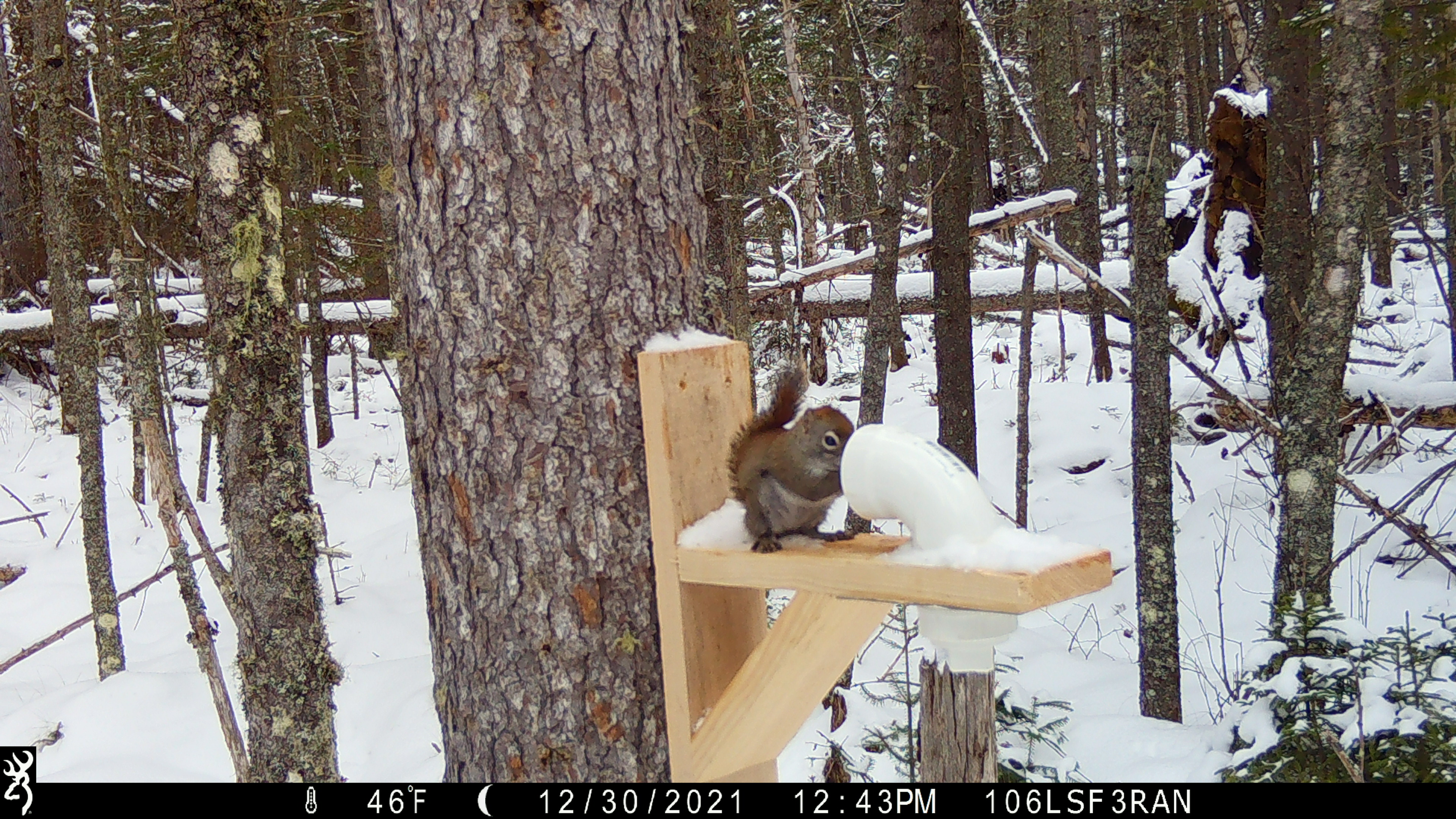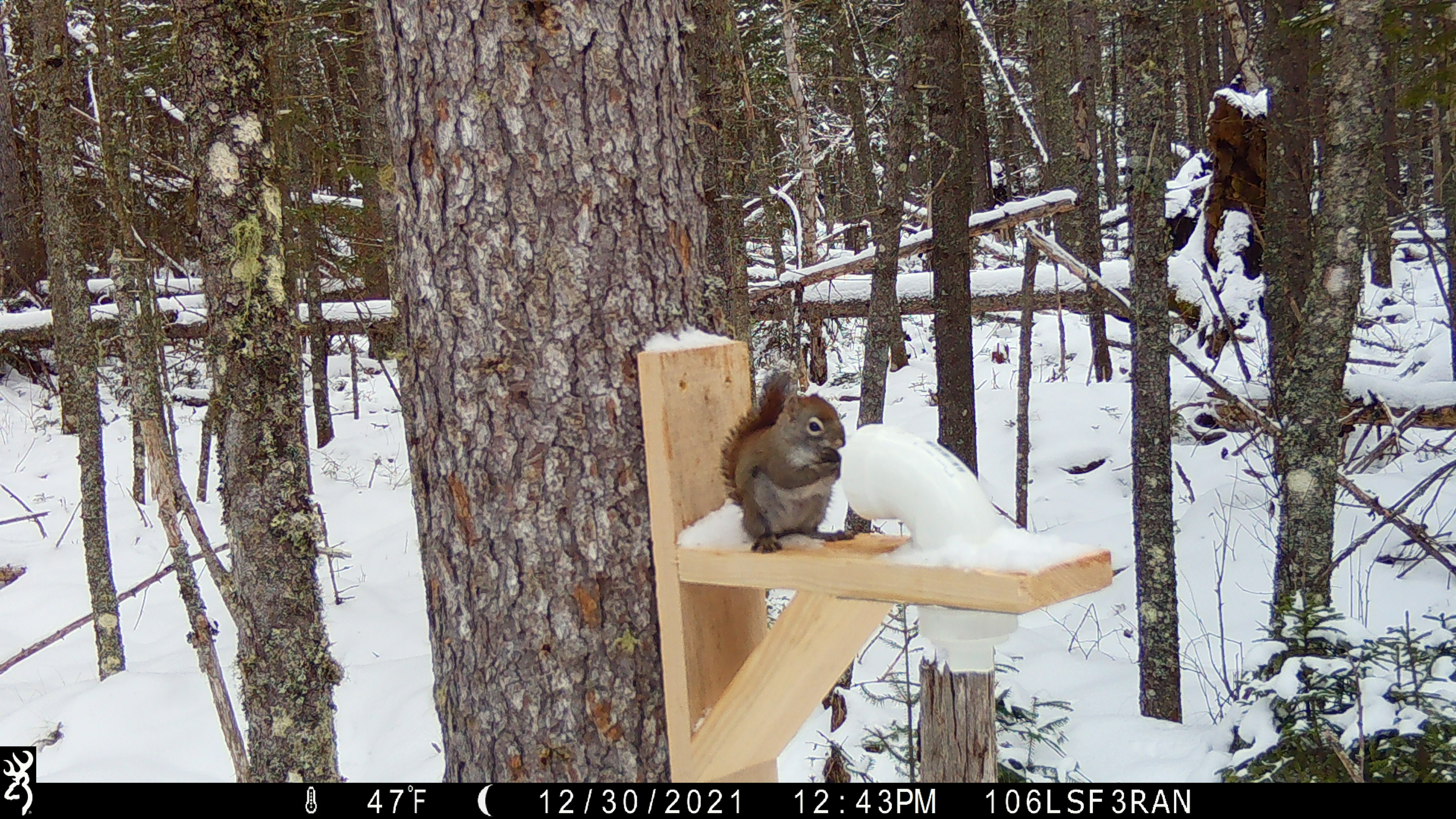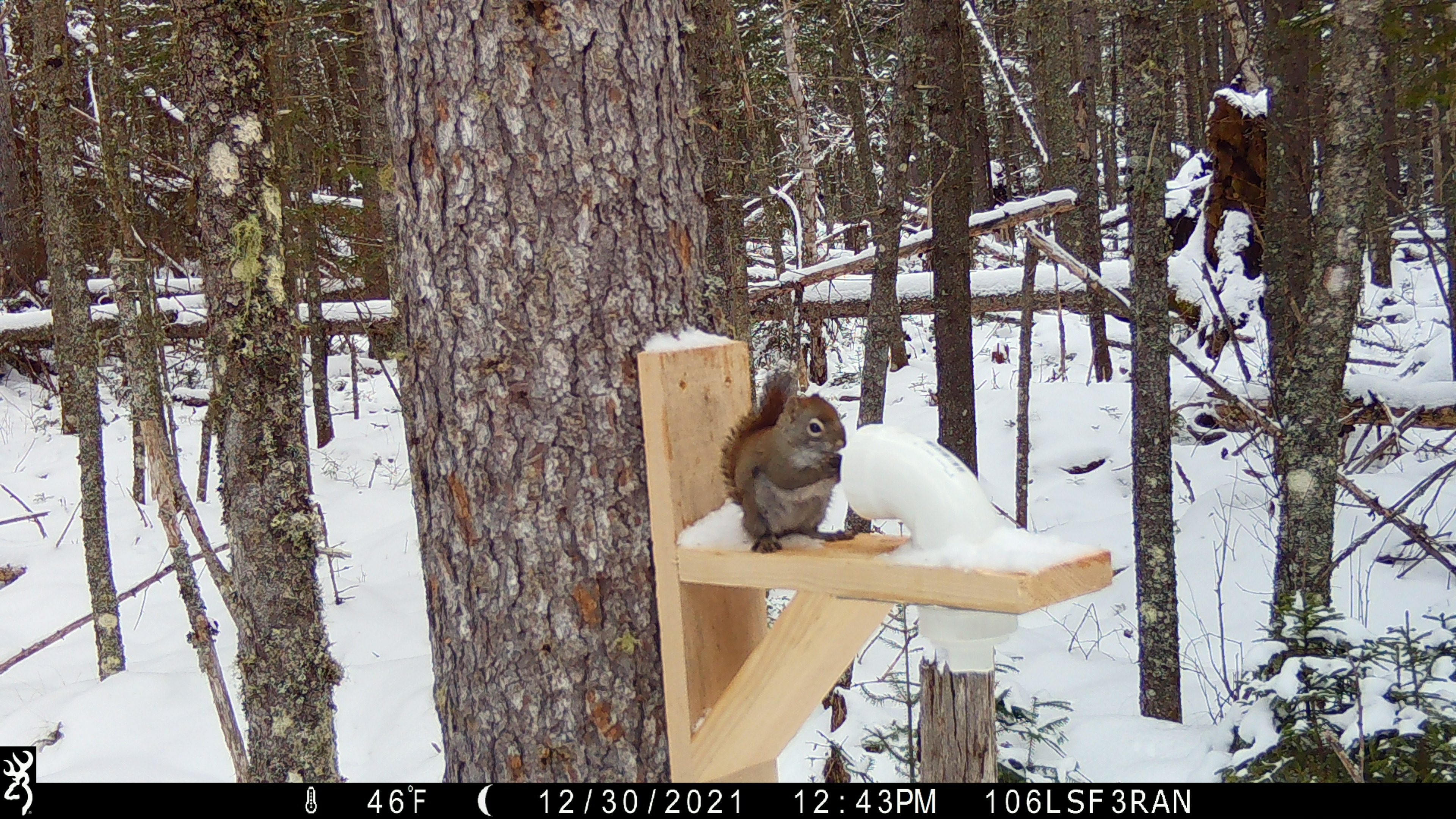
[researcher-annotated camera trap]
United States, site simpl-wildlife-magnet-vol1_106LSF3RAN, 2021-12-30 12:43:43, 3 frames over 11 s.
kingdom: Animalia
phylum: Chordata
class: Mammalia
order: Rodentia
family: Sciuridae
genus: Tamiasciurus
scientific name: Tamiasciurus hudsonicus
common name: red squirrel